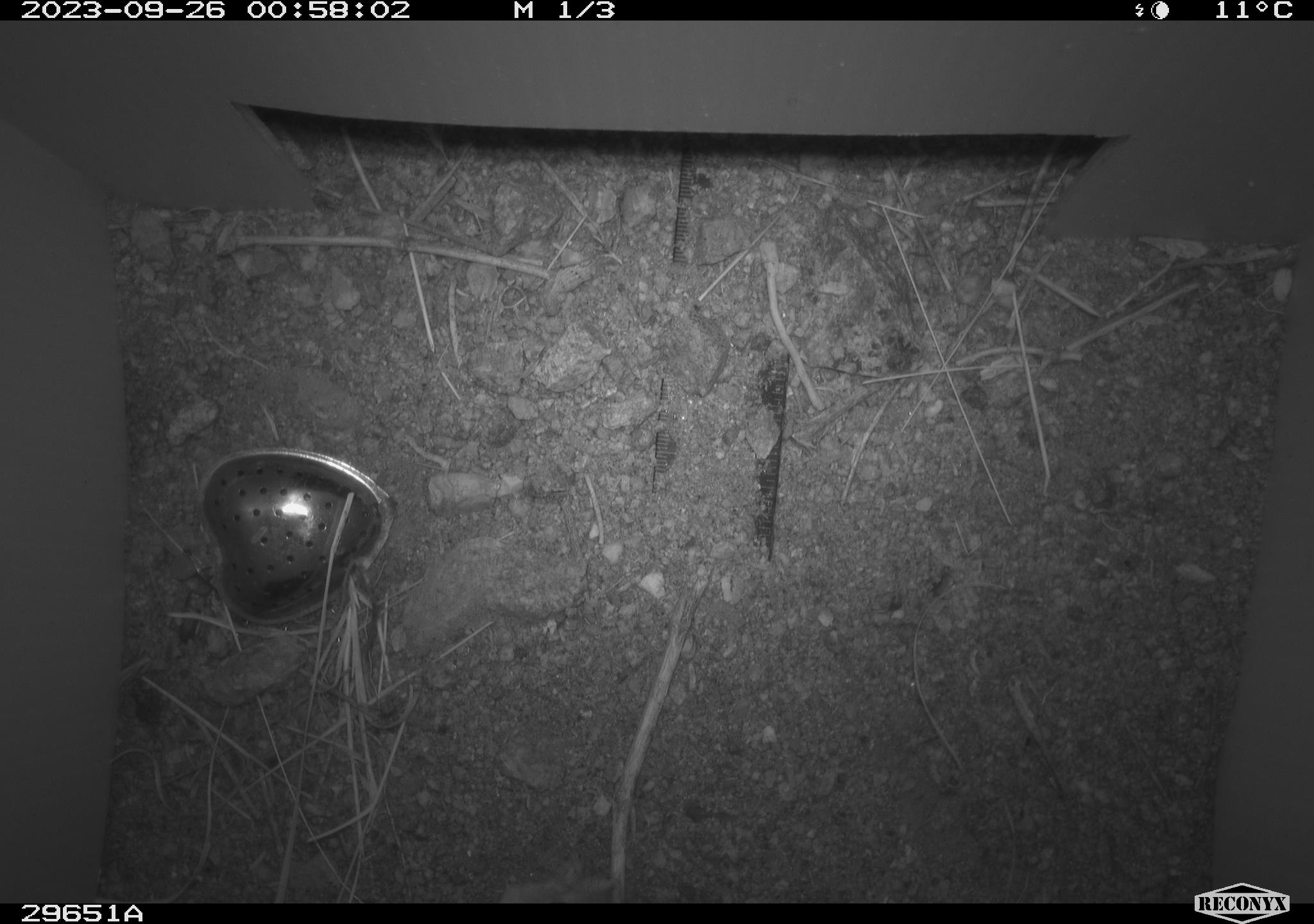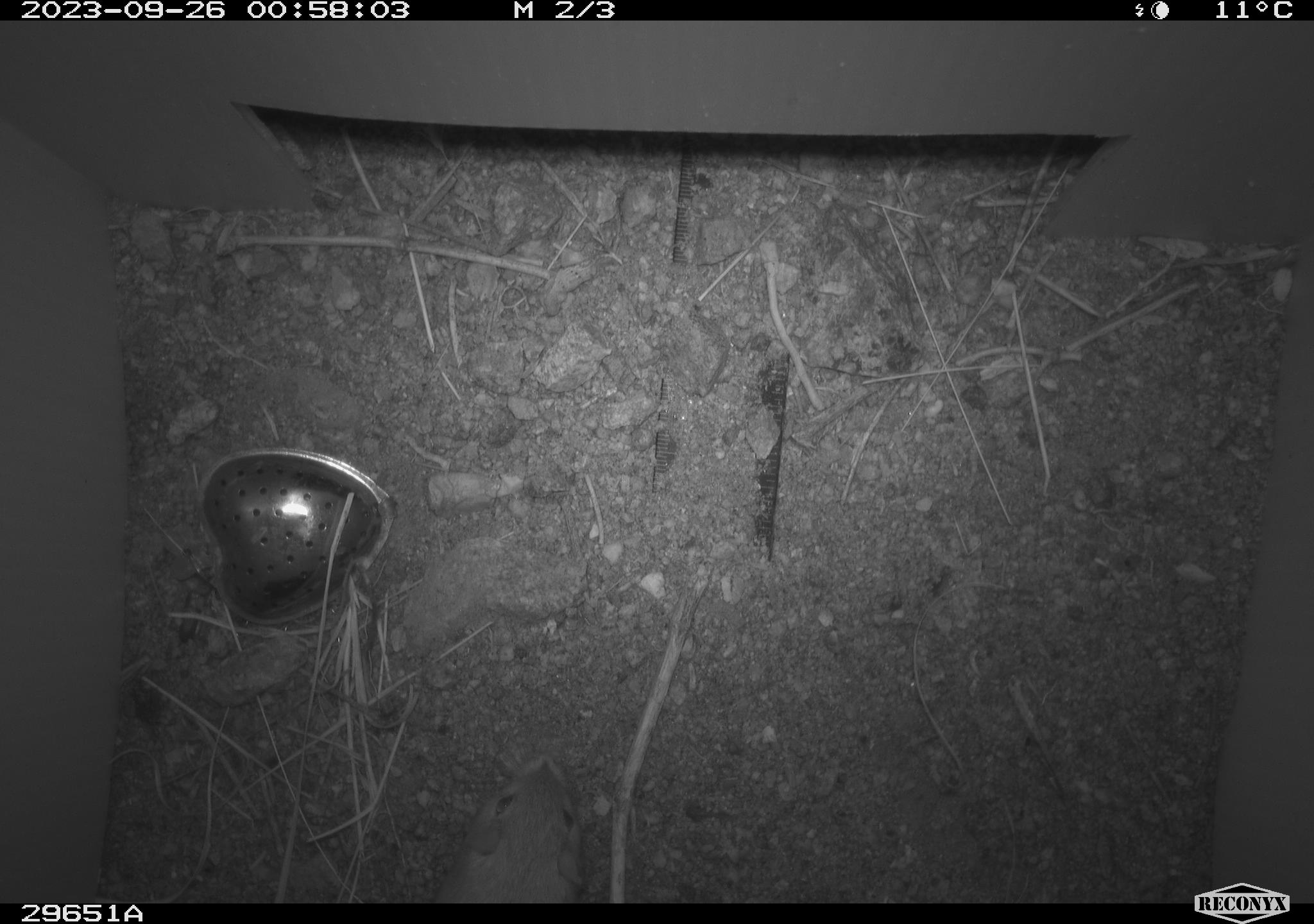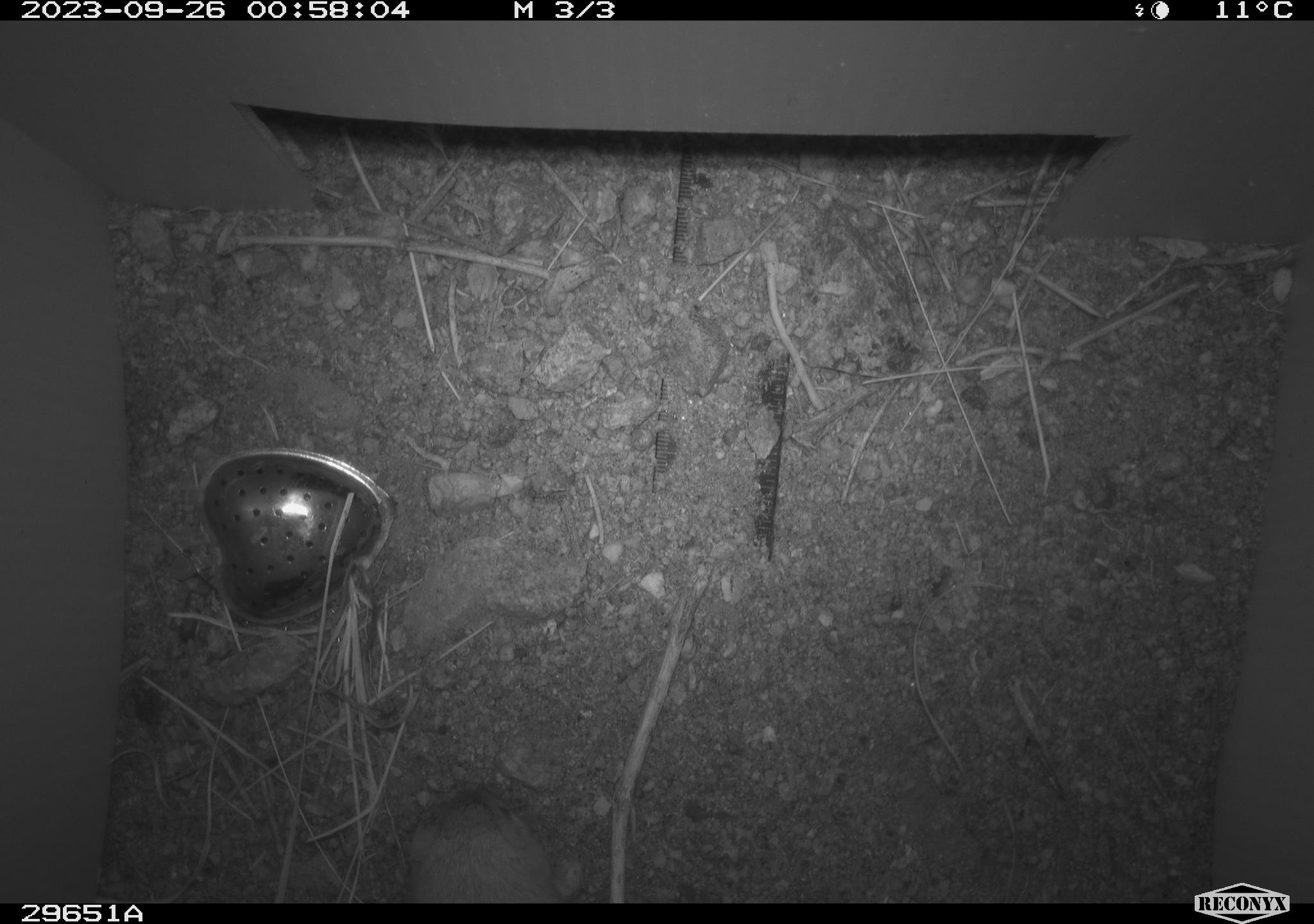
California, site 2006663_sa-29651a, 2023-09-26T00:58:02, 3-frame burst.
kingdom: Animalia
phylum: Chordata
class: Mammalia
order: Rodentia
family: Heteromyidae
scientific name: Heteromyidae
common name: kangaroo rats and pocket mice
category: heteromyidae family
Heteromyidae family (kangaroo rats and pocket mice) (Heteromyidae).